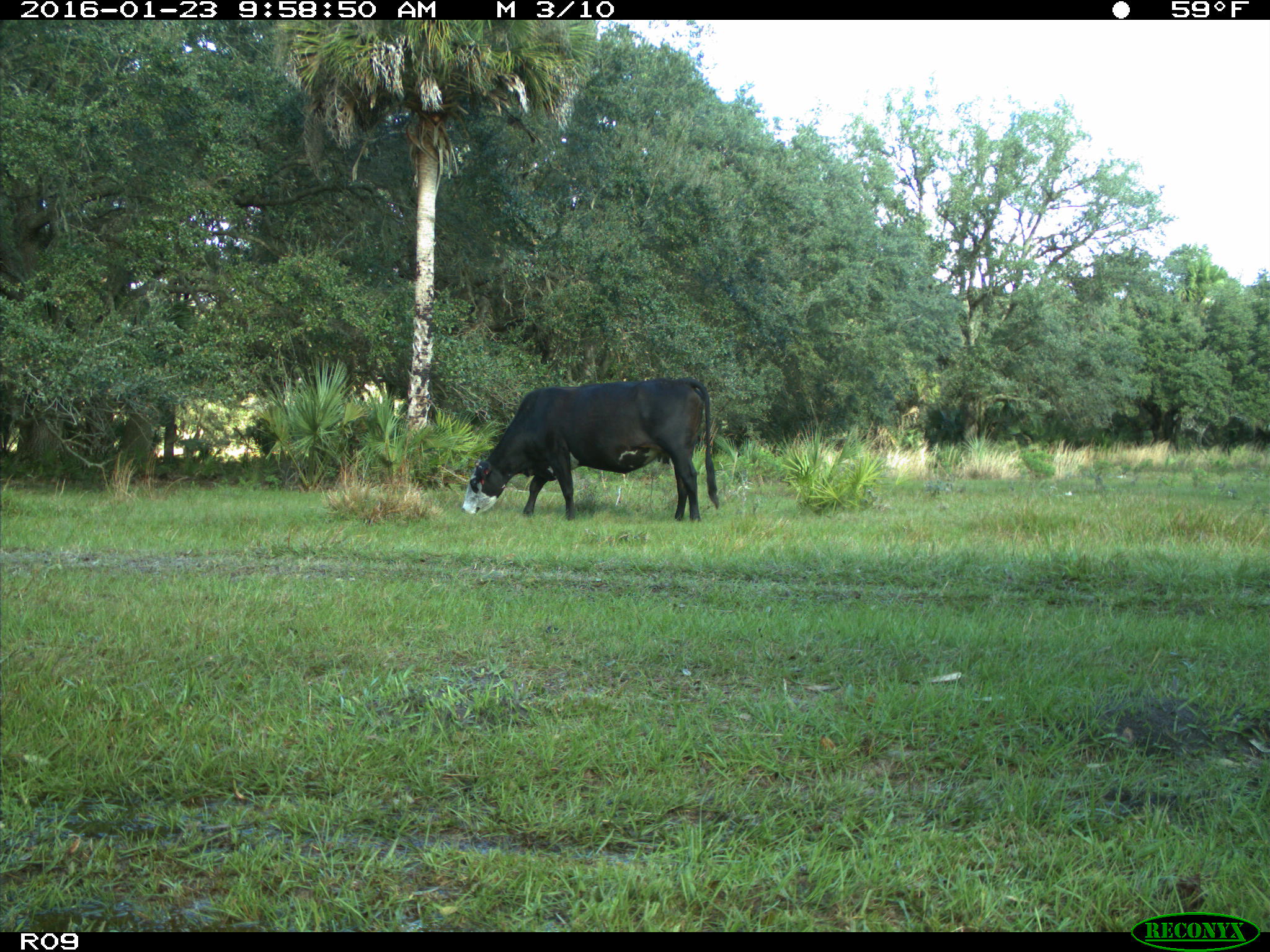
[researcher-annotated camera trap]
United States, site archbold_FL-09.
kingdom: Animalia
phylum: Chordata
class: Mammalia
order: Artiodactyla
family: Bovidae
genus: Bos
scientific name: Bos taurus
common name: domestic cow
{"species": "Bos taurus (domestic cow)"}